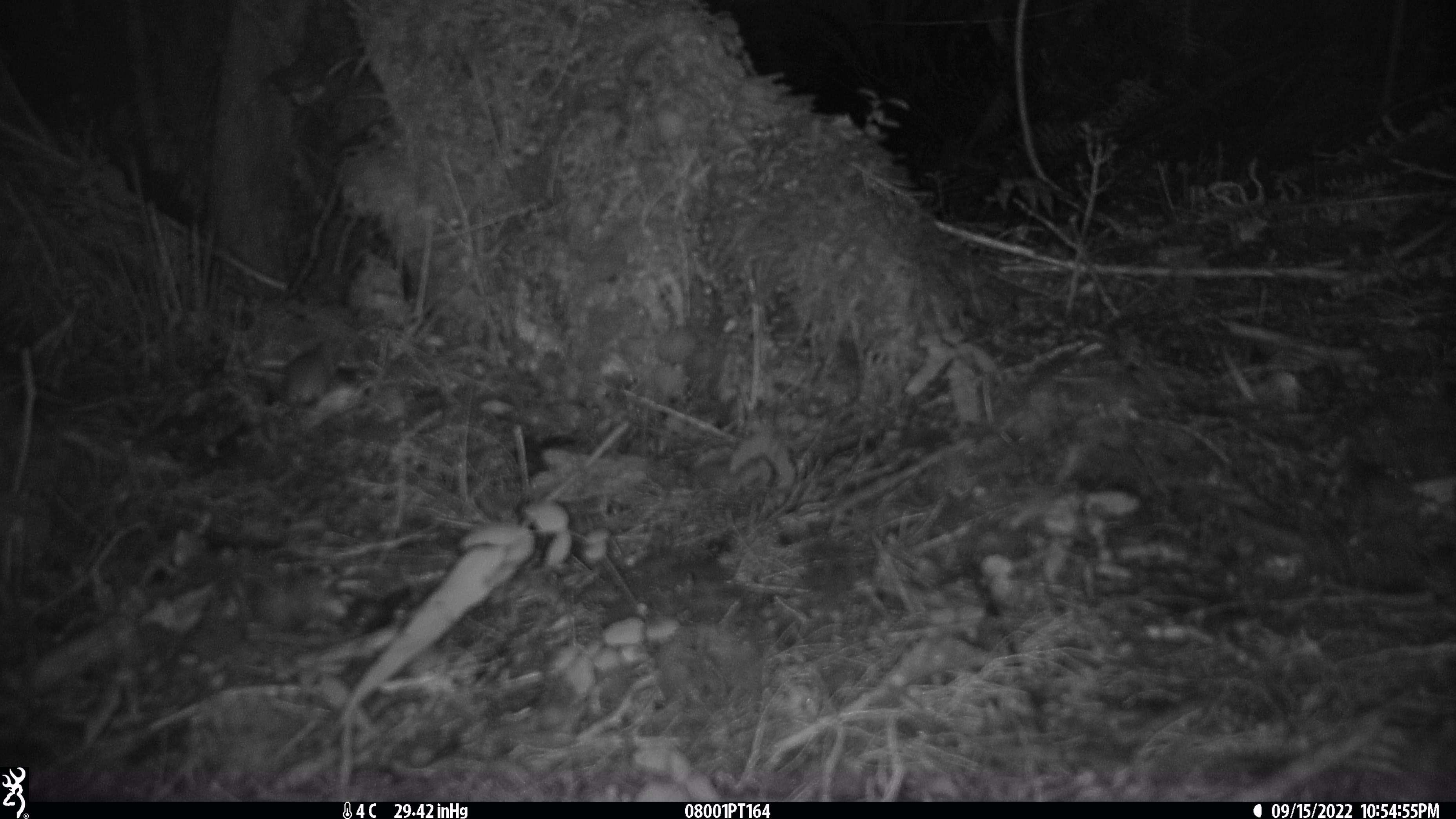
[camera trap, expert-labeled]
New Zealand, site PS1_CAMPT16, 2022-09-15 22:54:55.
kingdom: Animalia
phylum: Chordata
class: Mammalia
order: Rodentia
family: Muridae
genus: Mus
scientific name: Mus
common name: mouse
Mouse (Mus).